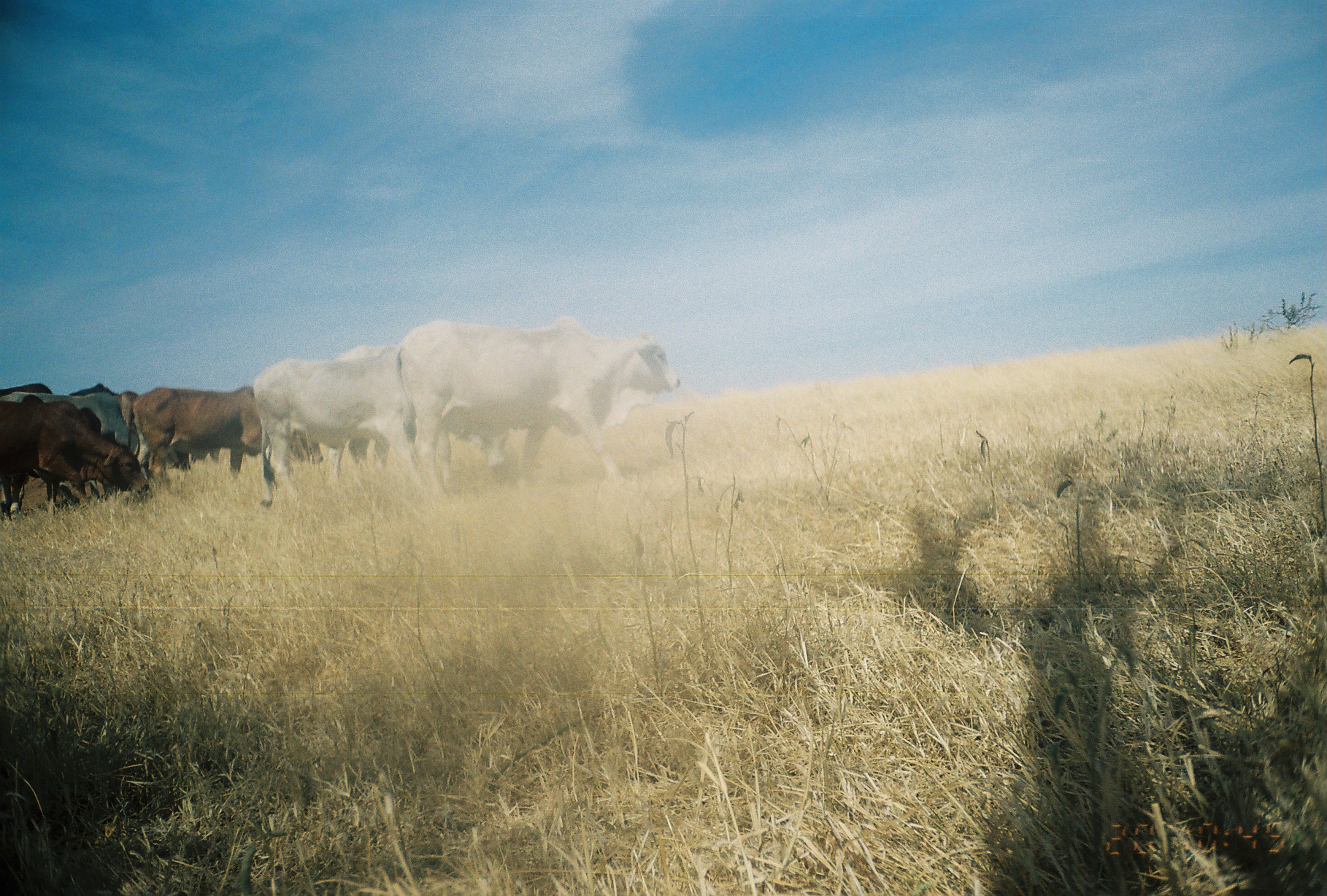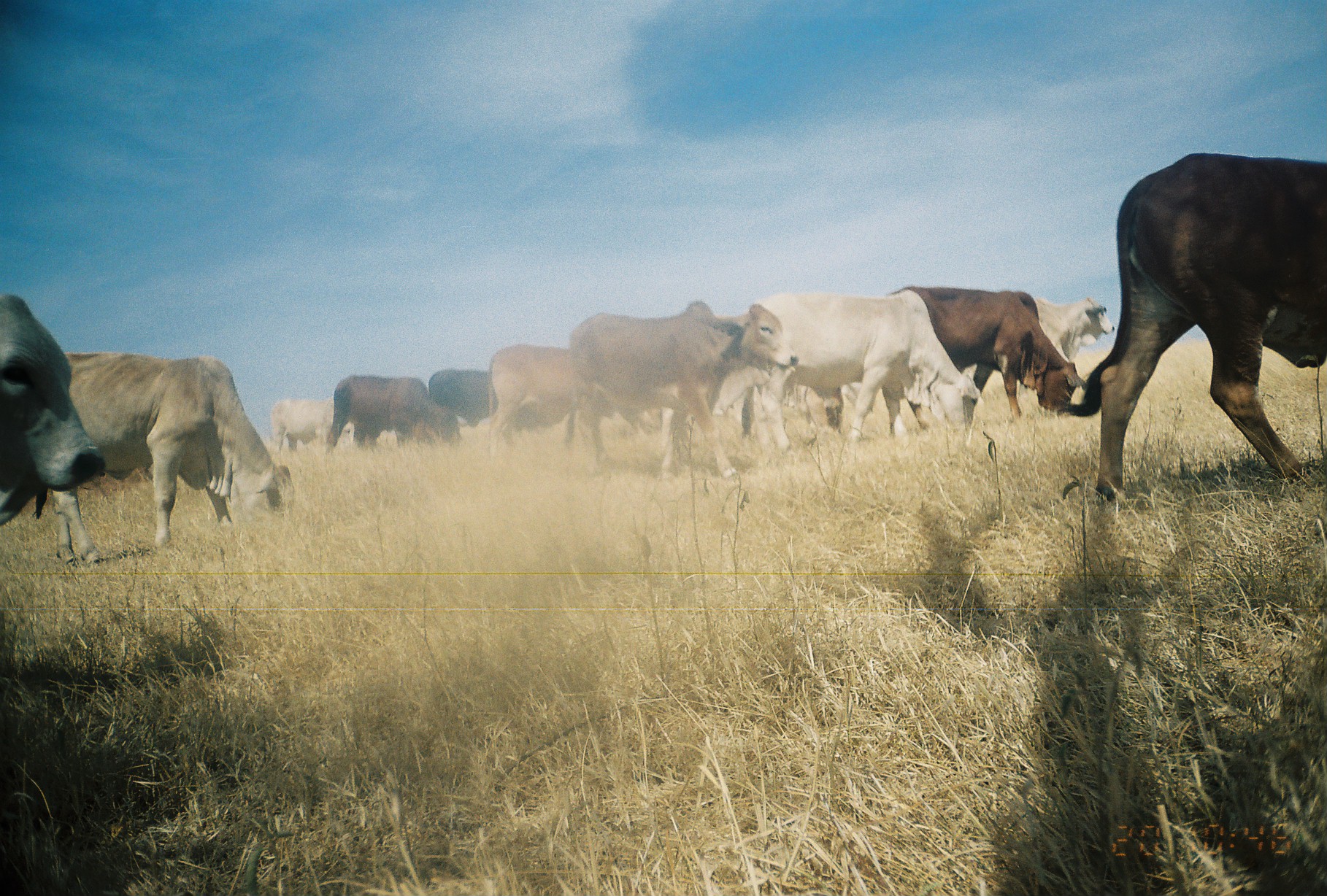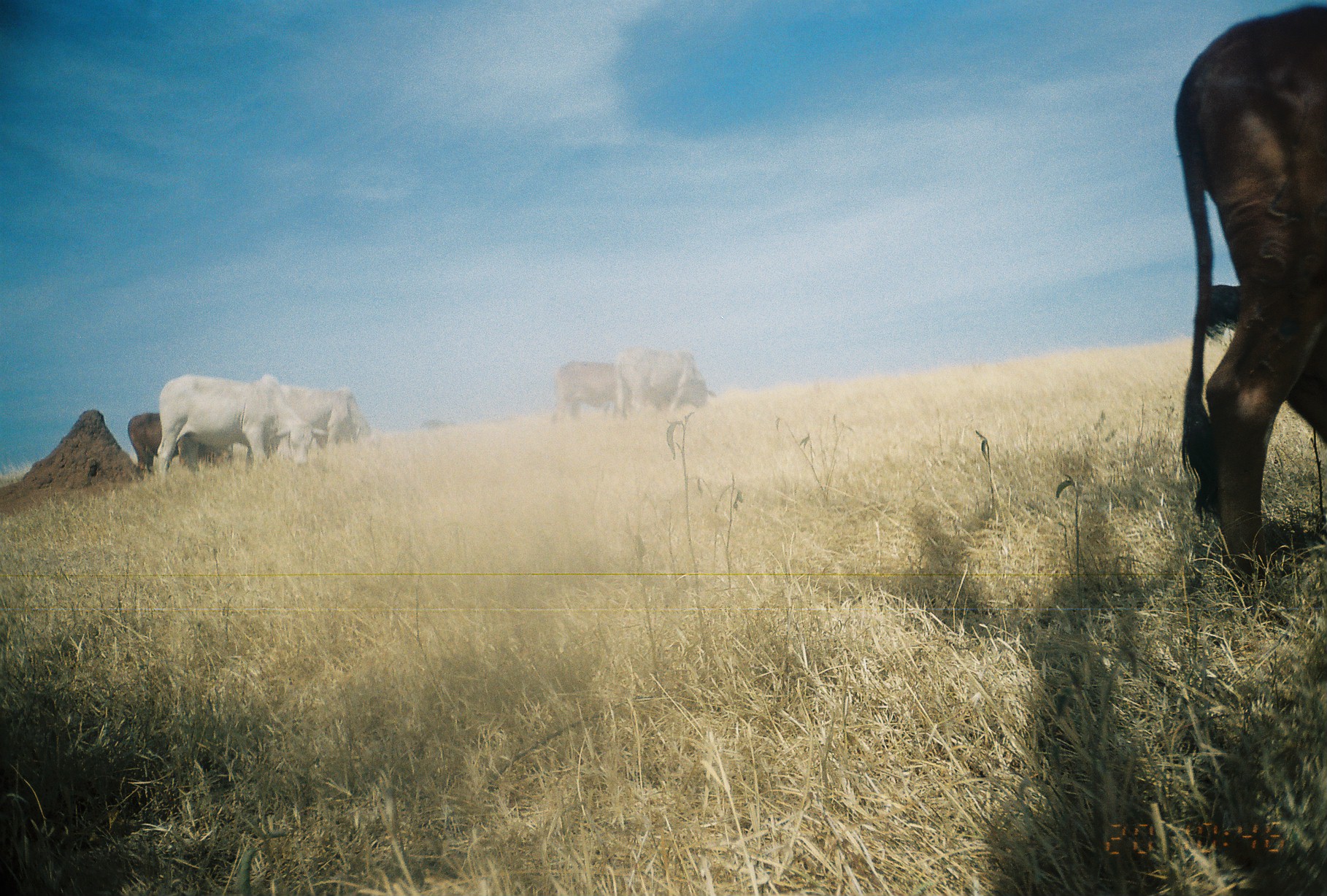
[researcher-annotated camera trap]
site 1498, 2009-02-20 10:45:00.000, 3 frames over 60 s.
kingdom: Animalia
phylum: Chordata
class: Mammalia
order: Artiodactyla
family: Bovidae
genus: Bos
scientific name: Bos taurus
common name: domestic cattle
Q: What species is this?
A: Bos taurus (domestic cattle).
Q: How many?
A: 8.